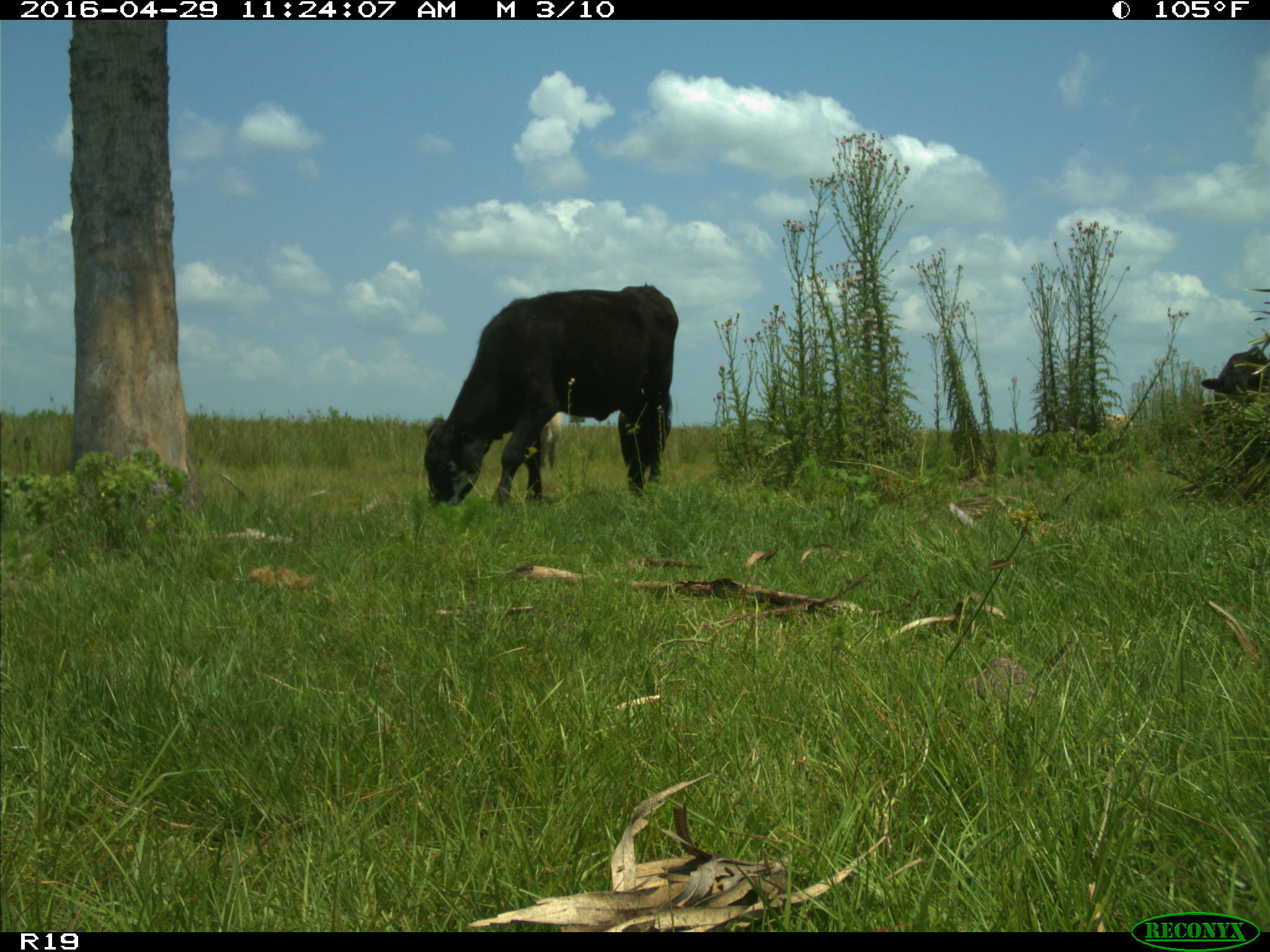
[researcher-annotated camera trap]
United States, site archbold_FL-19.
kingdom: Animalia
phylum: Chordata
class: Mammalia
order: Artiodactyla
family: Bovidae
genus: Bos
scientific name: Bos taurus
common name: domestic cow